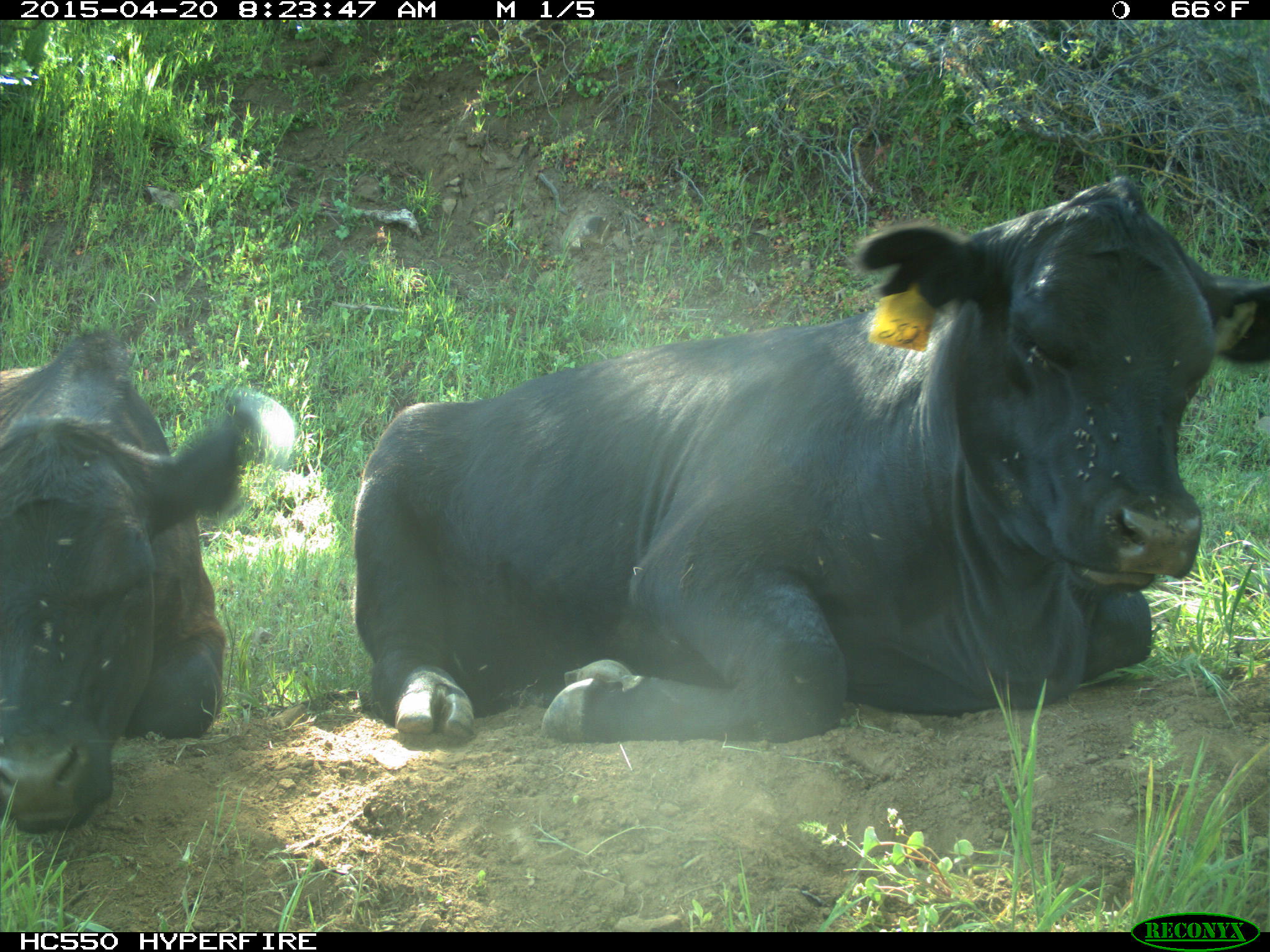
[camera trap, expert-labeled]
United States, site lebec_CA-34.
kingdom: Animalia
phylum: Chordata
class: Mammalia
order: Artiodactyla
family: Bovidae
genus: Bos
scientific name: Bos taurus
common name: domestic cow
Bos taurus (domestic cow).